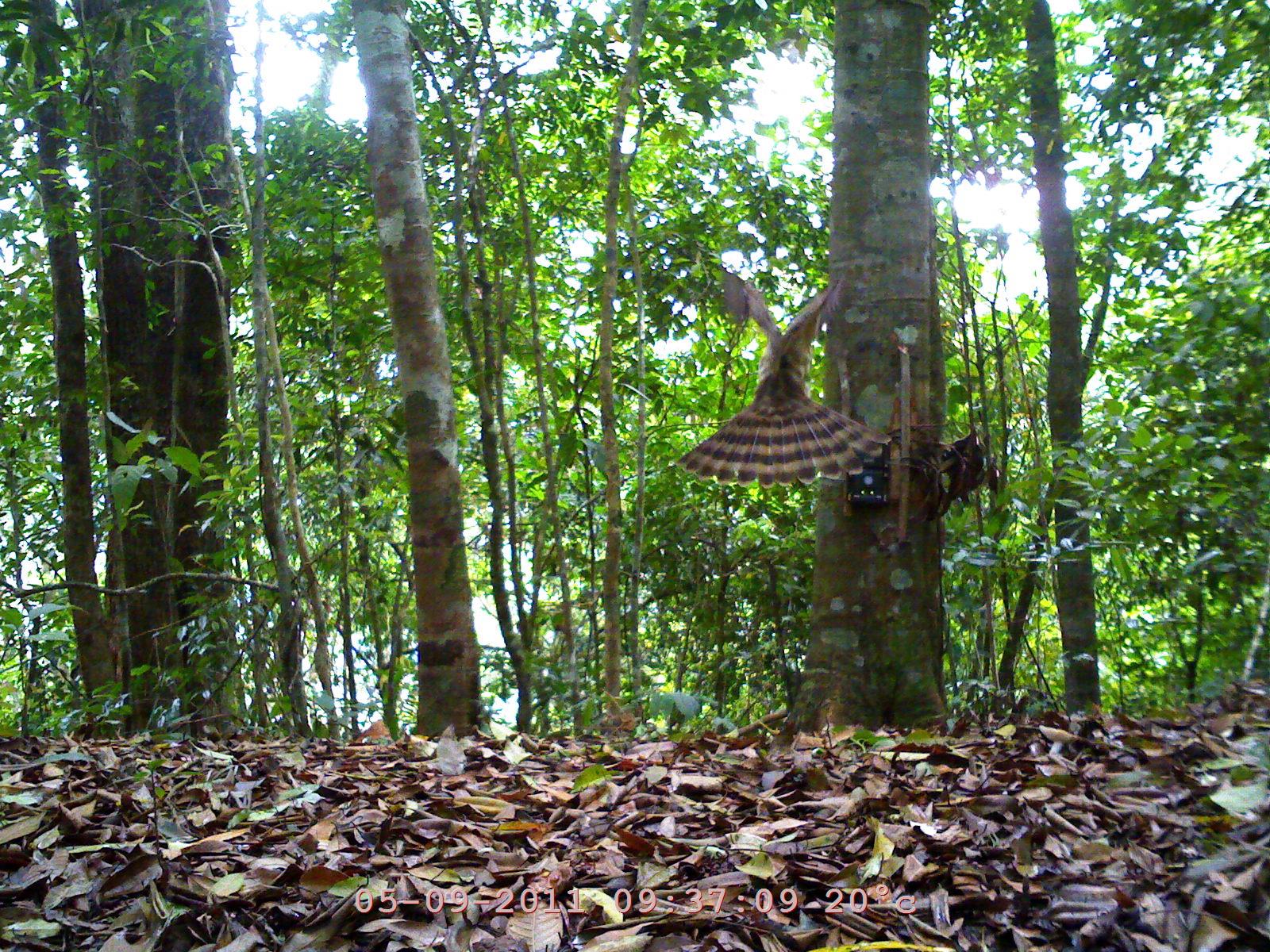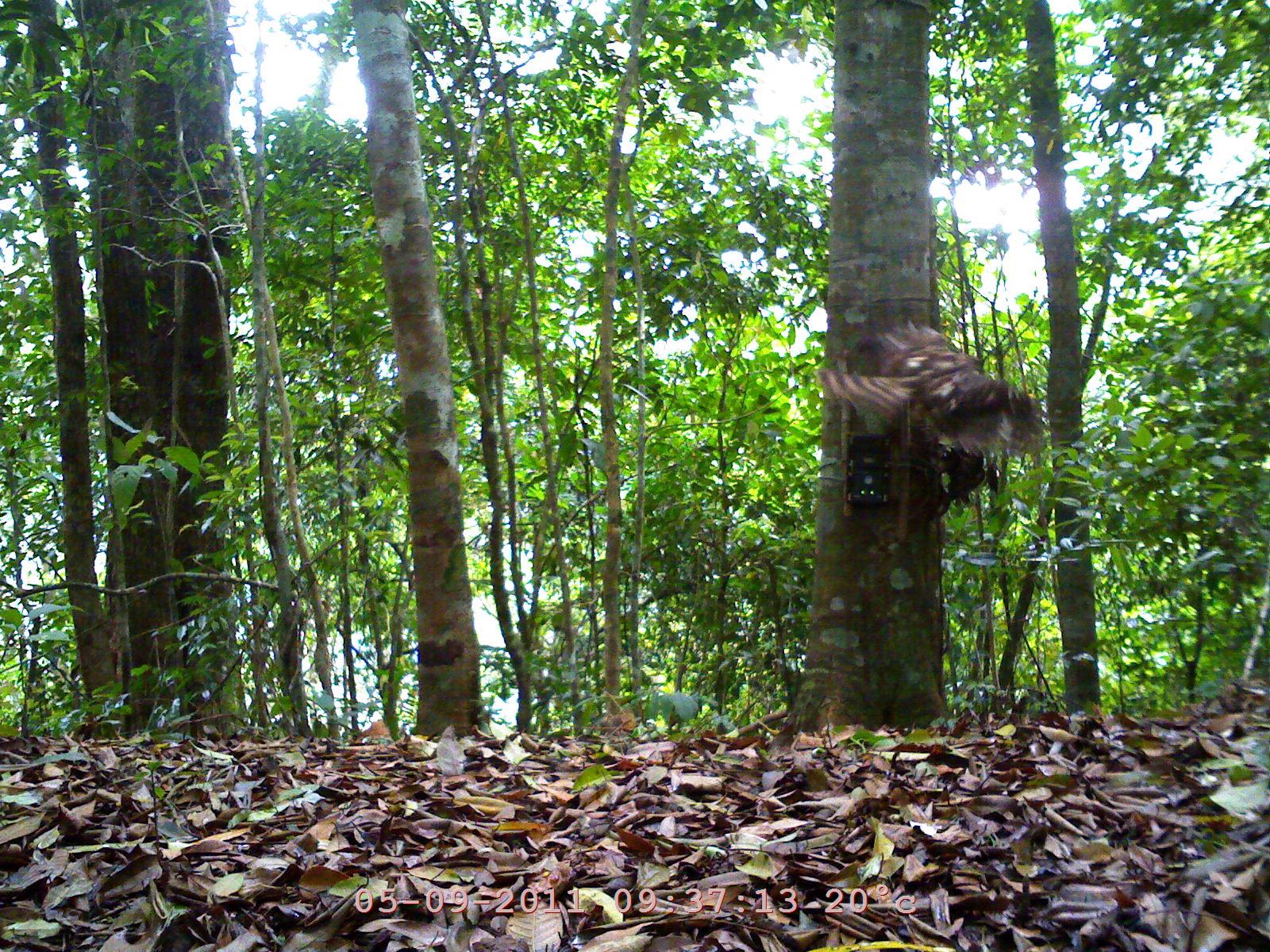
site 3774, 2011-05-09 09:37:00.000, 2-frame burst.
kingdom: Animalia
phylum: Chordata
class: Aves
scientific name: Aves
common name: bird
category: unknown bird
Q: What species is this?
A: Unknown bird (bird) (Aves).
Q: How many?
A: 1.